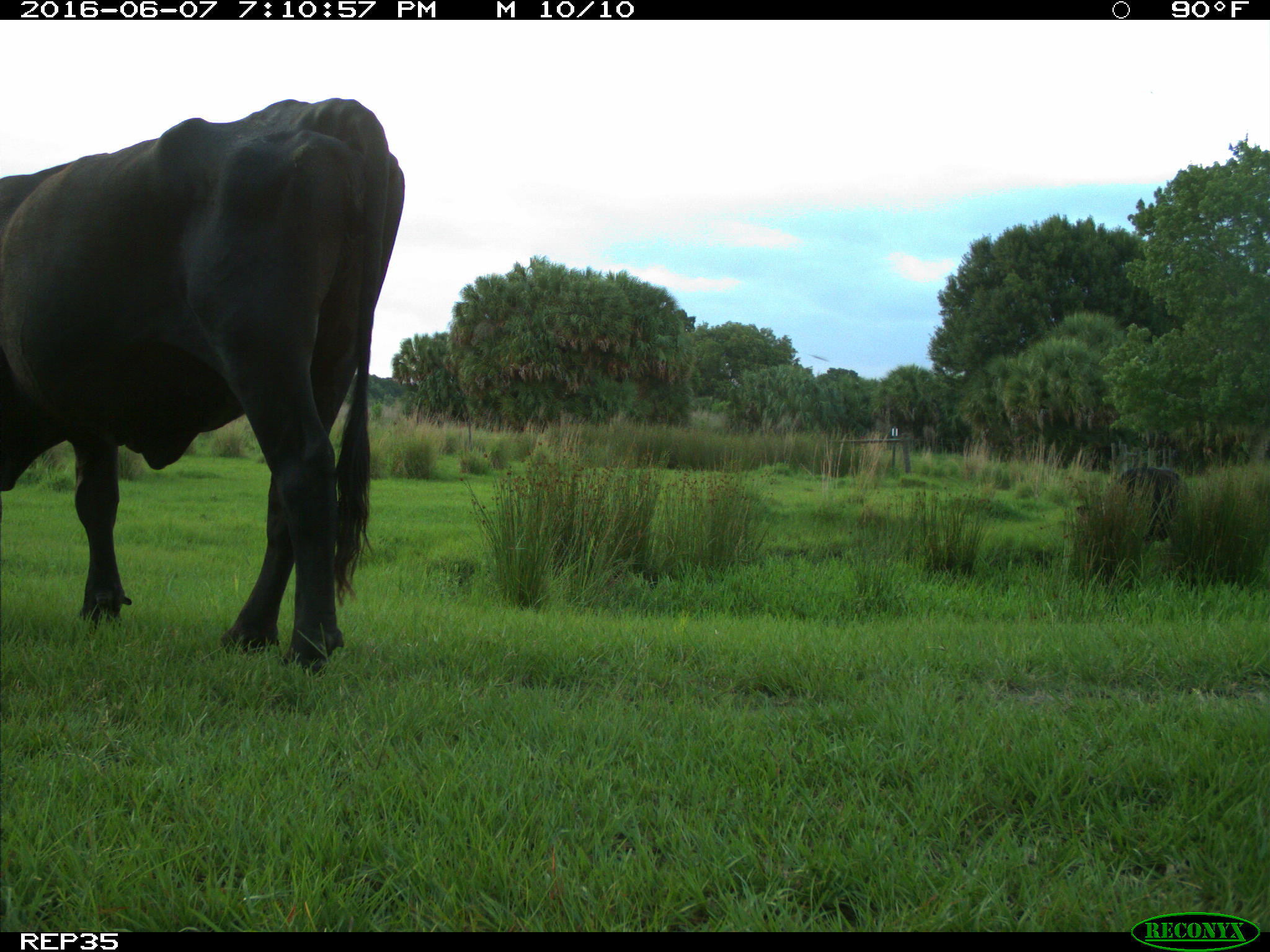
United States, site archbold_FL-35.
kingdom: Animalia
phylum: Chordata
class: Mammalia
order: Artiodactyla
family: Bovidae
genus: Bos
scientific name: Bos taurus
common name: domestic cow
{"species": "Bos taurus (domestic cow)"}